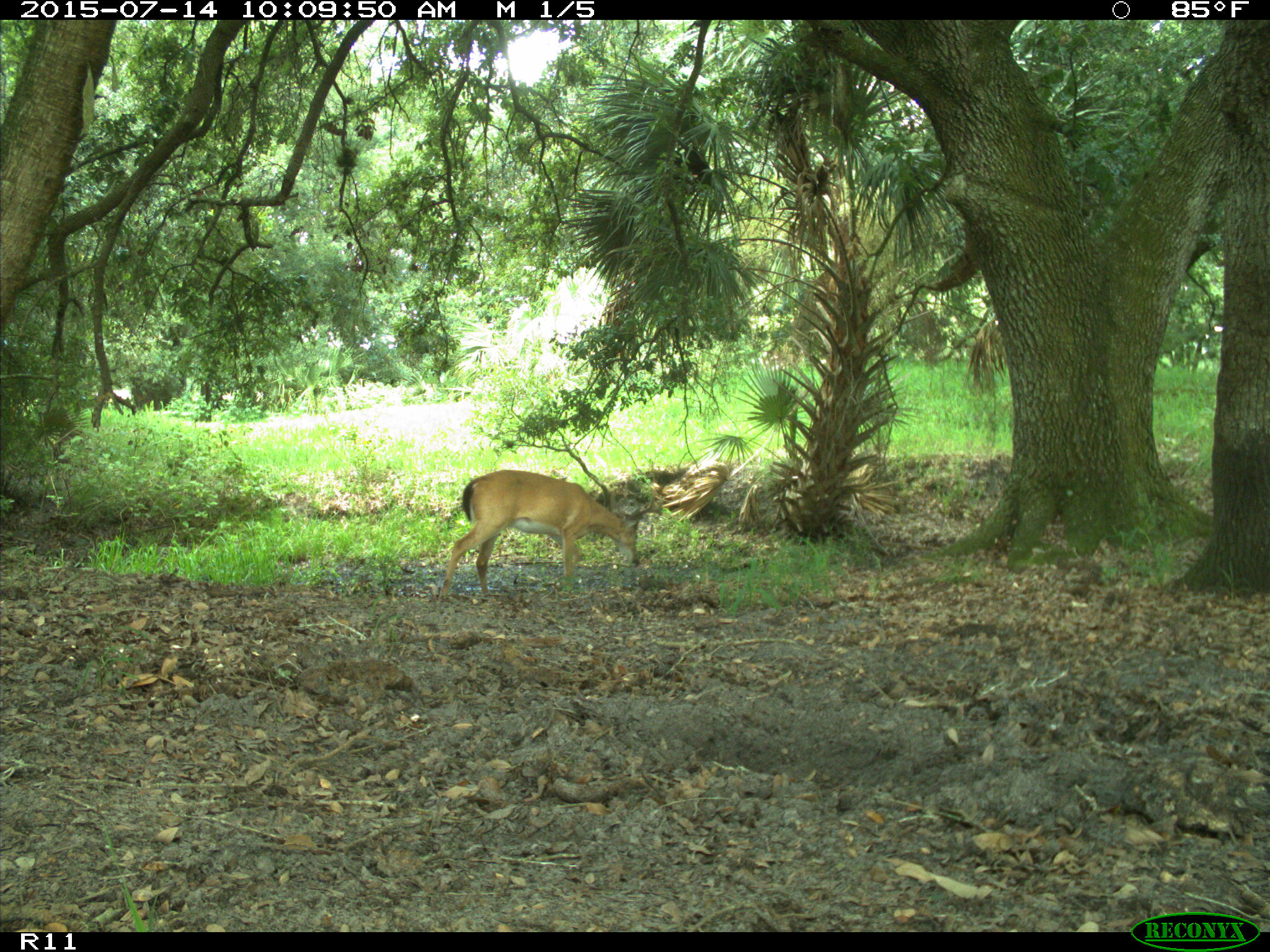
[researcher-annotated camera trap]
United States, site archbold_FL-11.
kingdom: Animalia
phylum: Chordata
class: Mammalia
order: Artiodactyla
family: Cervidae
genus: Odocoileus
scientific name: Odocoileus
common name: deer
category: unidentified deer